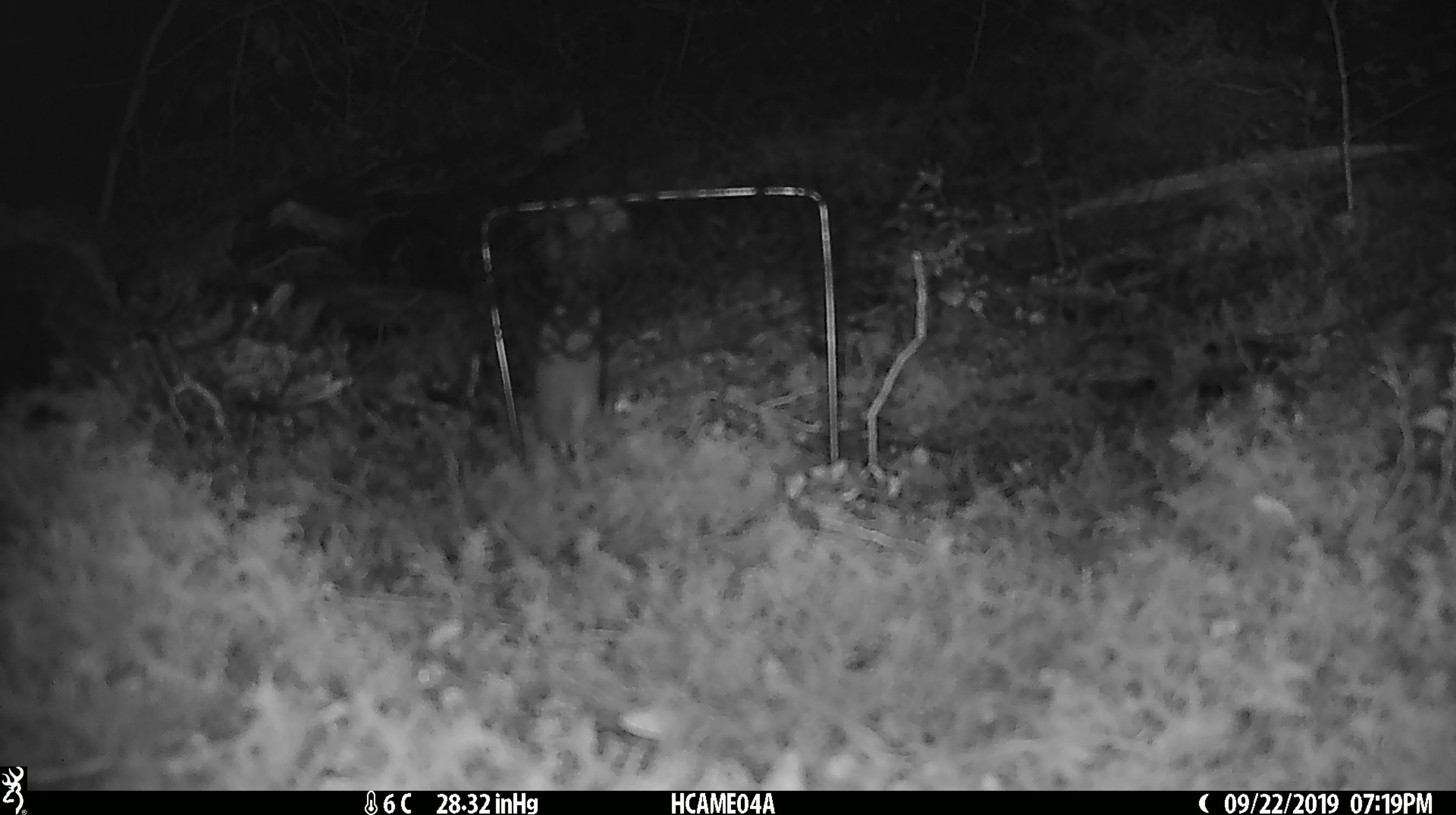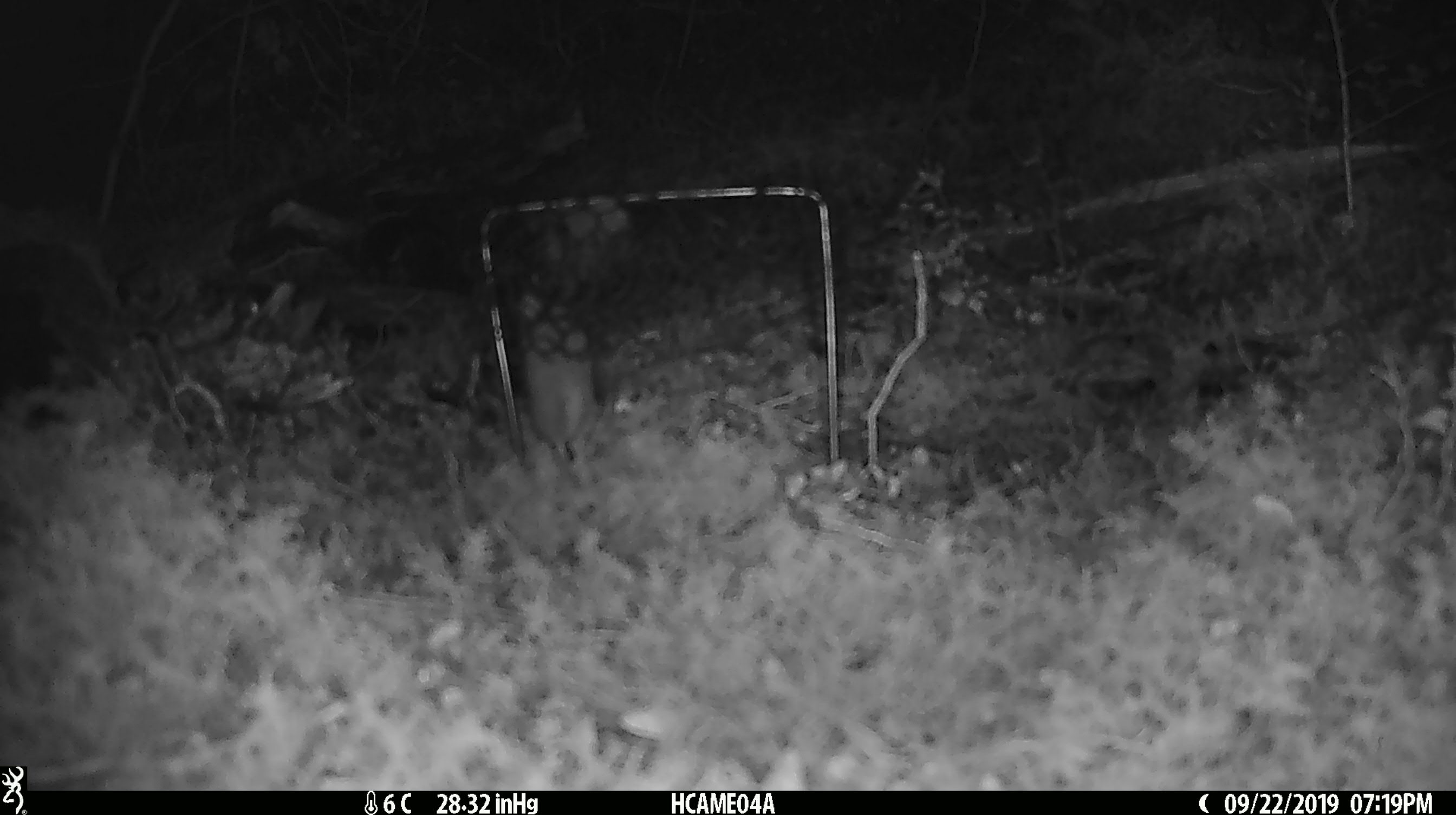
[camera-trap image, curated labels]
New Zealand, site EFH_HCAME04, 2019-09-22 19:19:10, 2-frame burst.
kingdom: Animalia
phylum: Chordata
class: Mammalia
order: Rodentia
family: Muridae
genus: Mus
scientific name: Mus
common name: mouse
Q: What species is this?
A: Mouse (Mus).